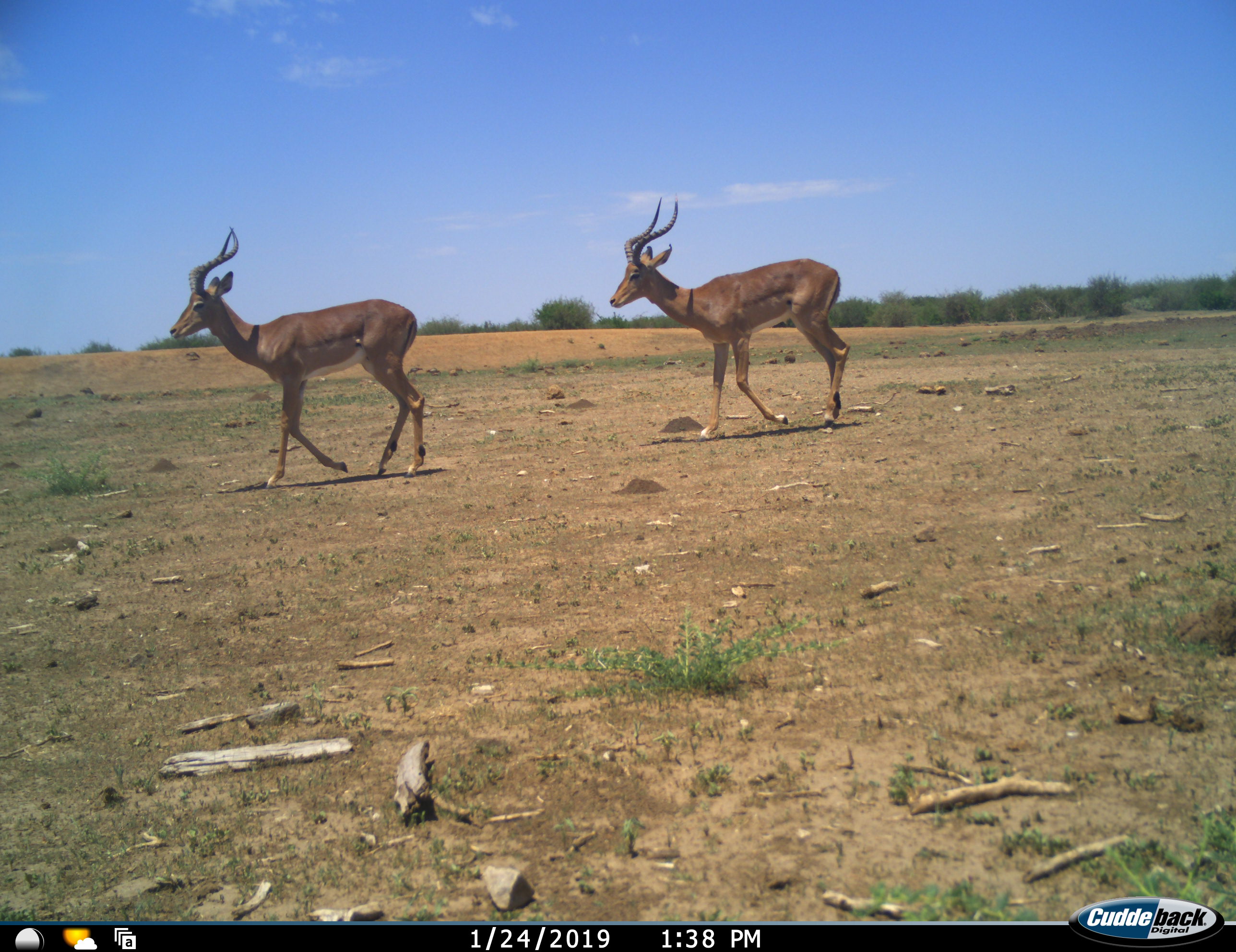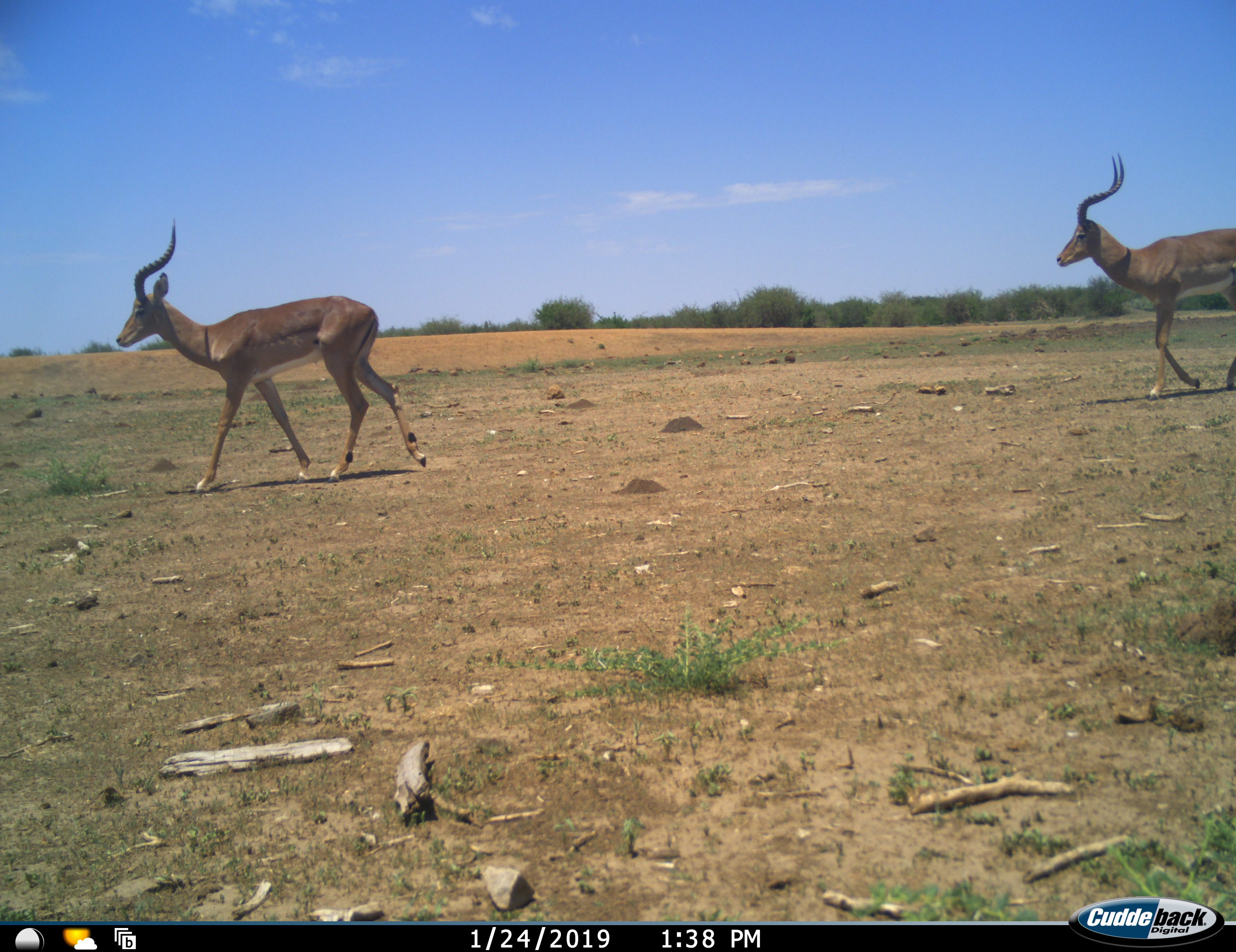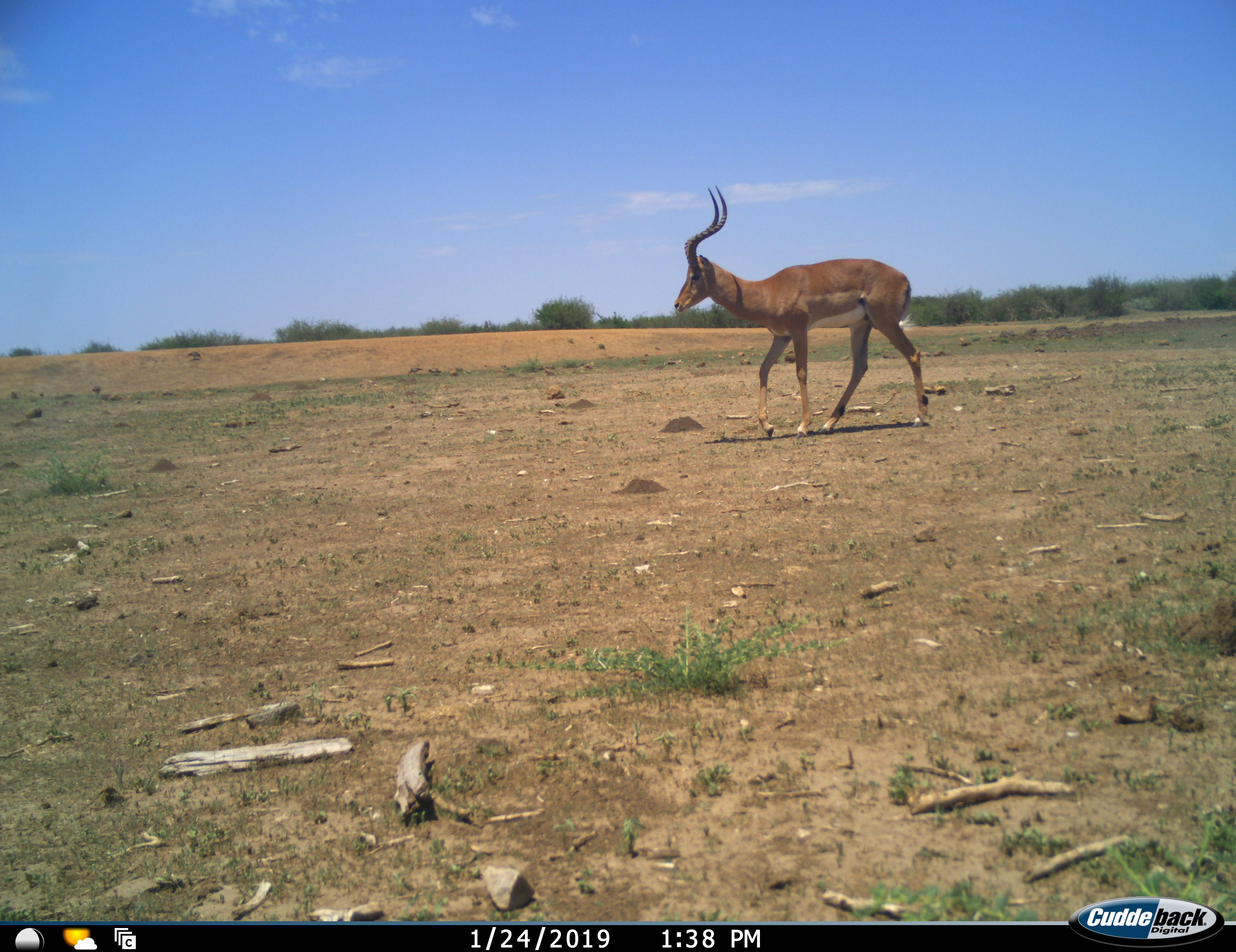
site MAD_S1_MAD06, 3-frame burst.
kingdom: Animalia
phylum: Chordata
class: Mammalia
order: Artiodactyla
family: Bovidae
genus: Aepyceros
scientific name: Aepyceros melampus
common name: impala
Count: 3.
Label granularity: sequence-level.